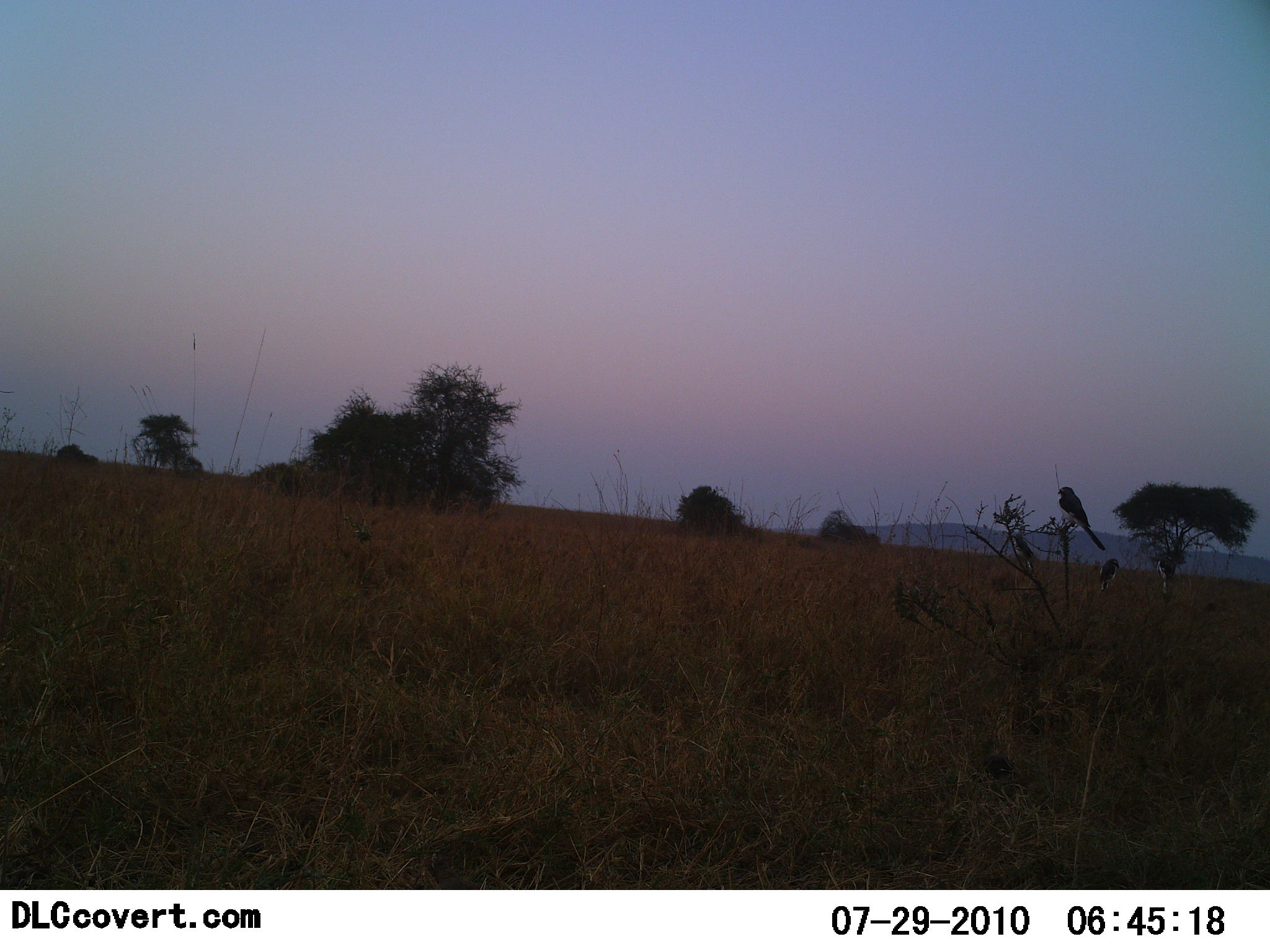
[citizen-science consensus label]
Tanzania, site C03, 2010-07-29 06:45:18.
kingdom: Animalia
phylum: Chordata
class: Aves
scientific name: Aves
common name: bird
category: otherbird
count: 1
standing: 18%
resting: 82%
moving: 0%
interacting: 0%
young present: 0%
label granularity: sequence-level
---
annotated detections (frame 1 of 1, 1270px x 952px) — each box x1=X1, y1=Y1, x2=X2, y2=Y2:
animal: x1=1056, y1=487, x2=1105, y2=551